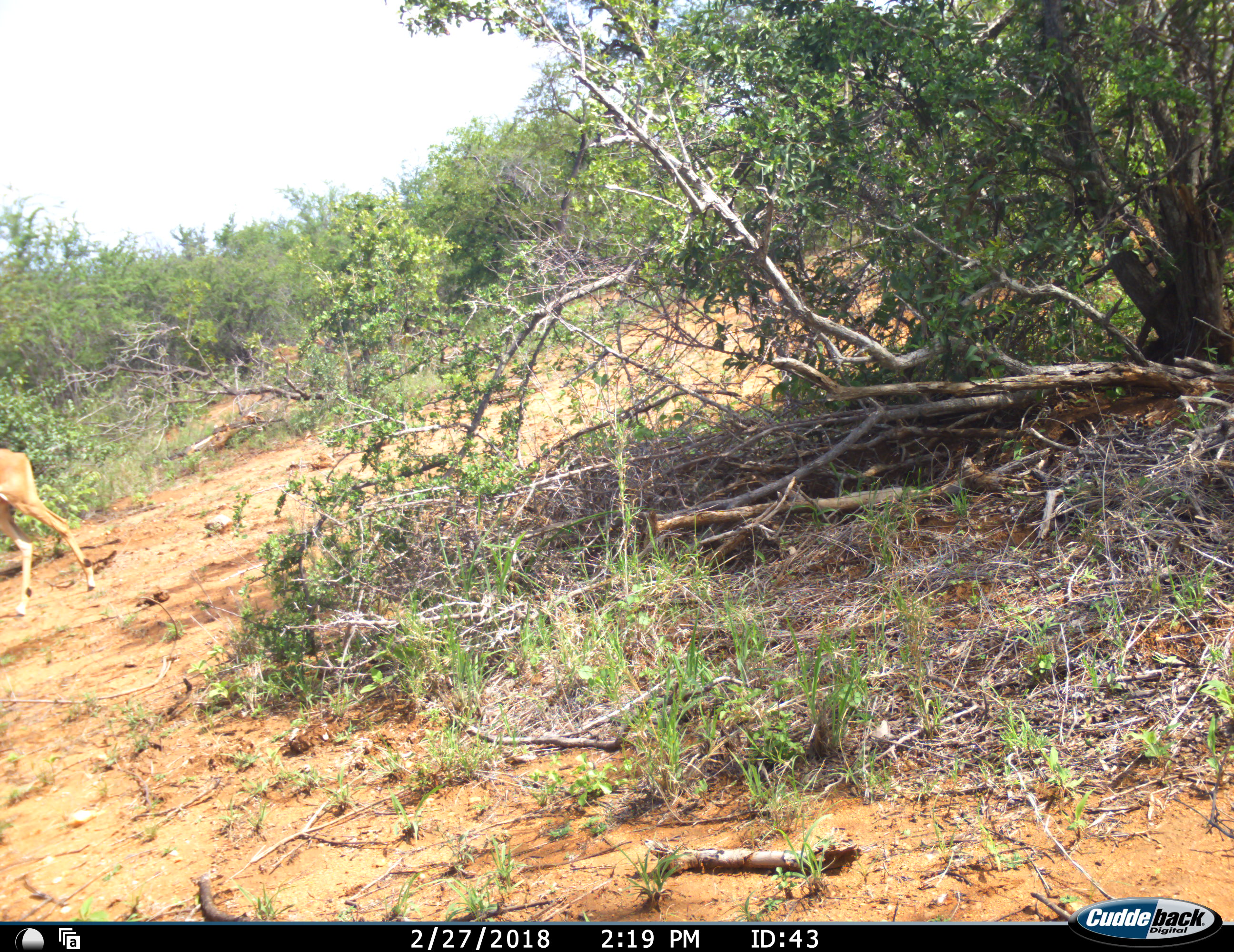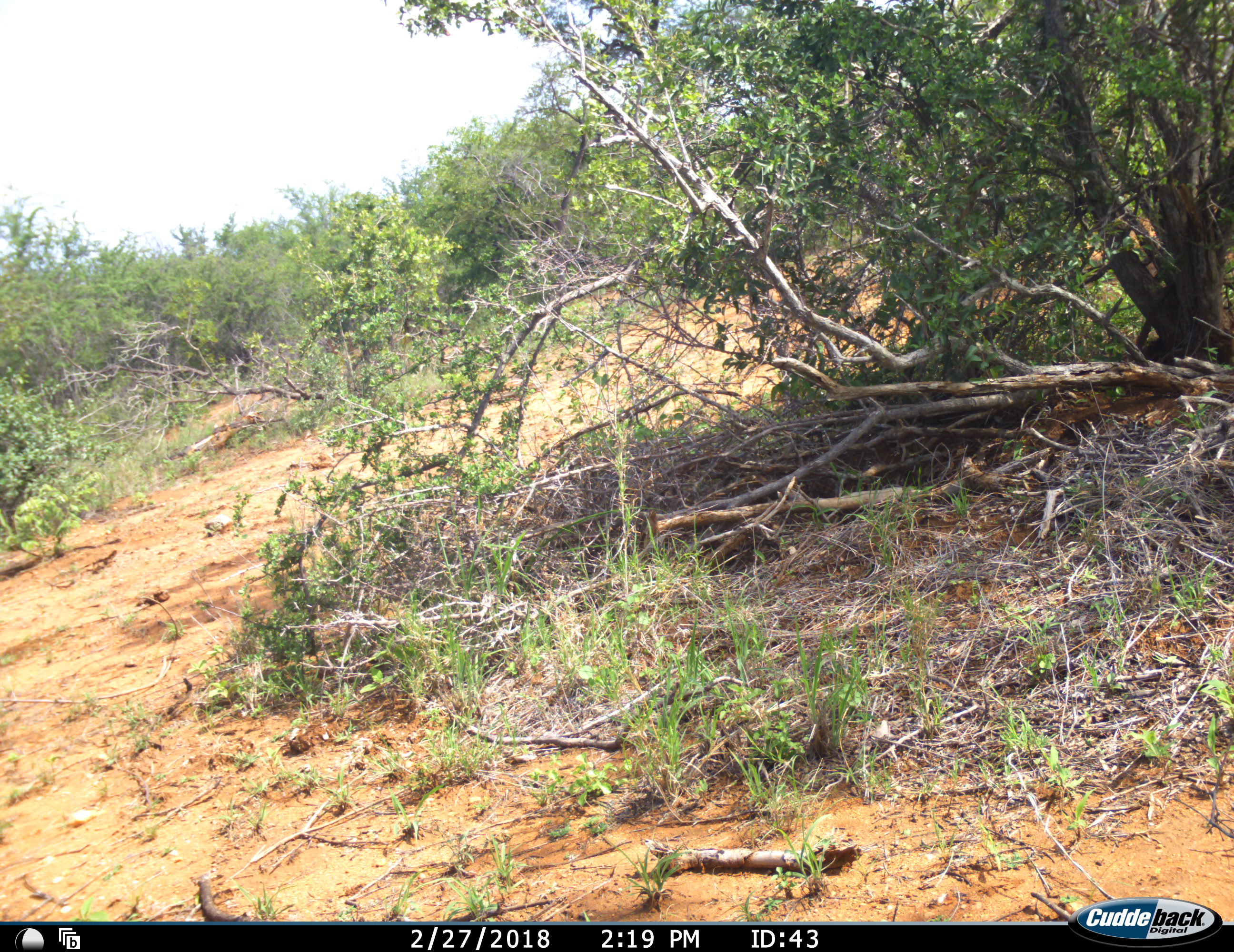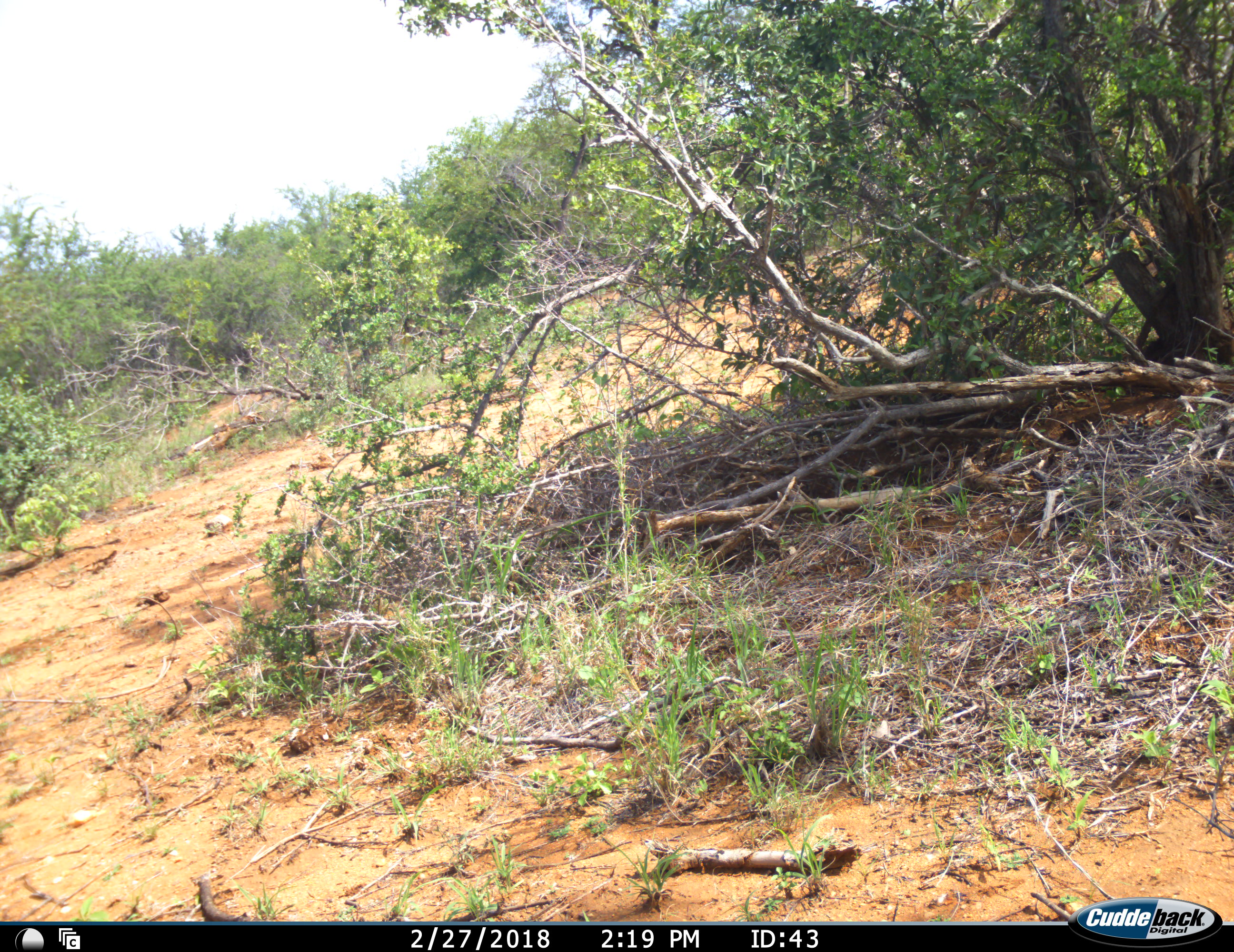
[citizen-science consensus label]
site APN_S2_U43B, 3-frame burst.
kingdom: Animalia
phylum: Chordata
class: Mammalia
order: Artiodactyla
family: Bovidae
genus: Aepyceros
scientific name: Aepyceros melampus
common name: impala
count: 1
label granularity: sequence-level